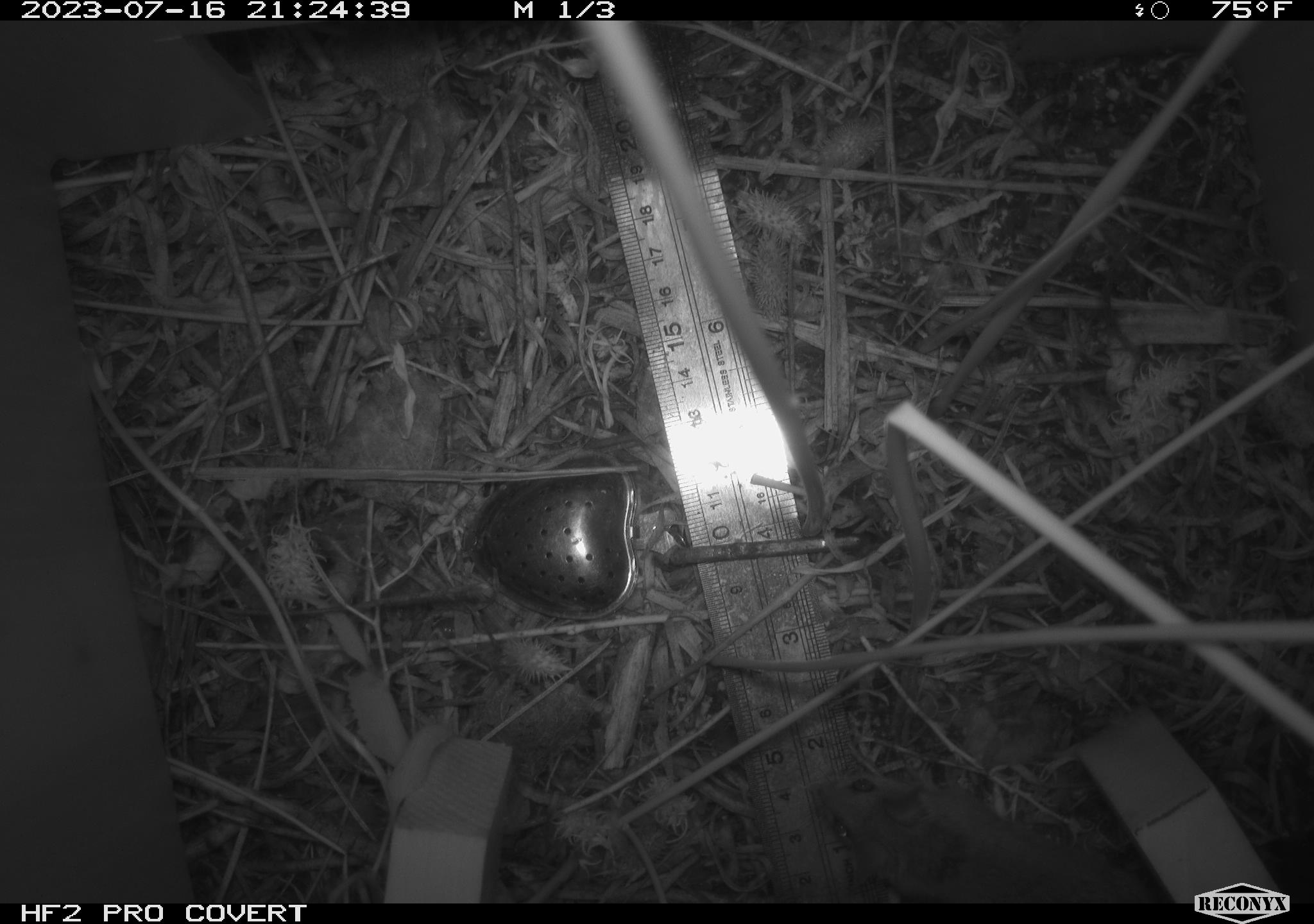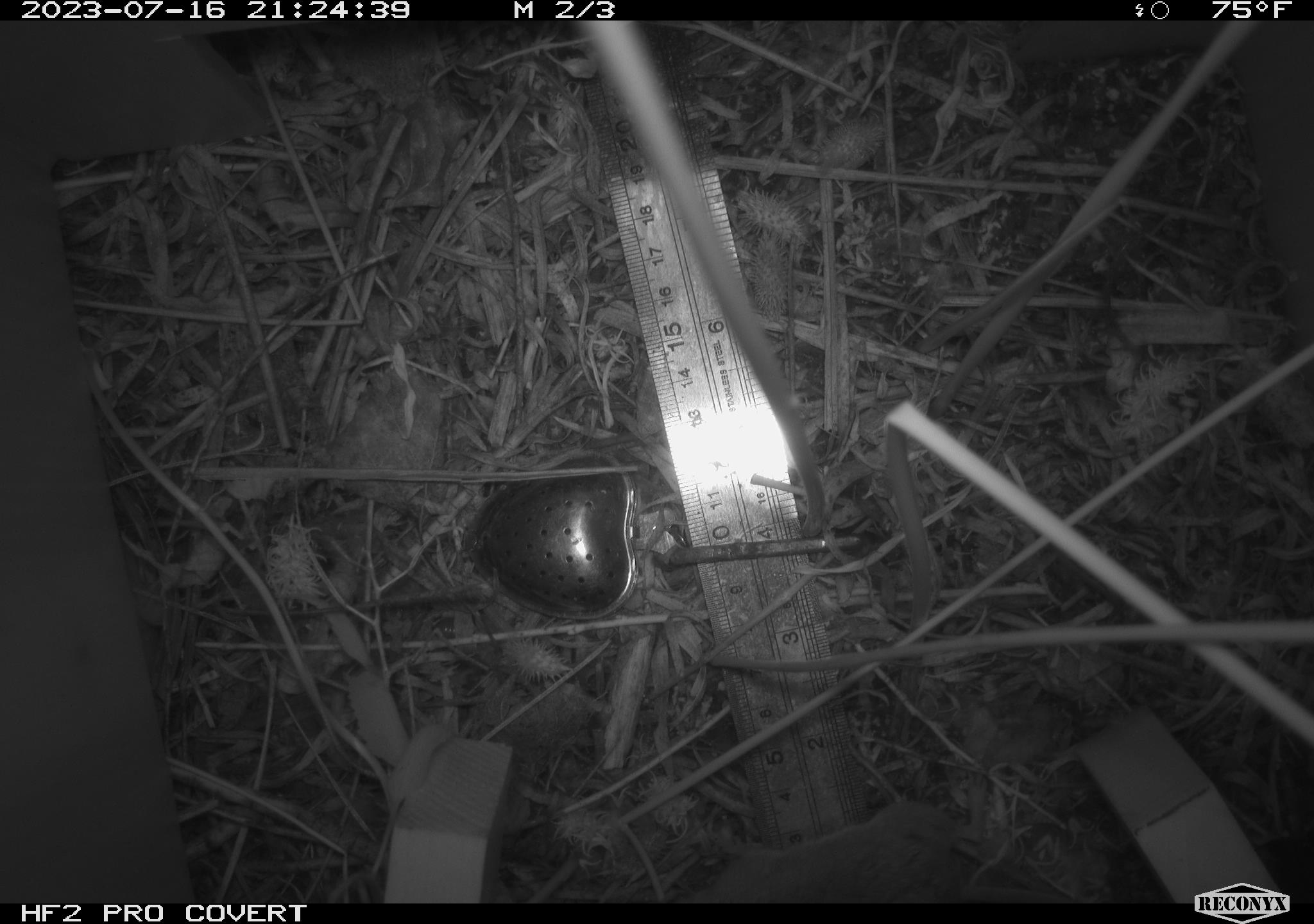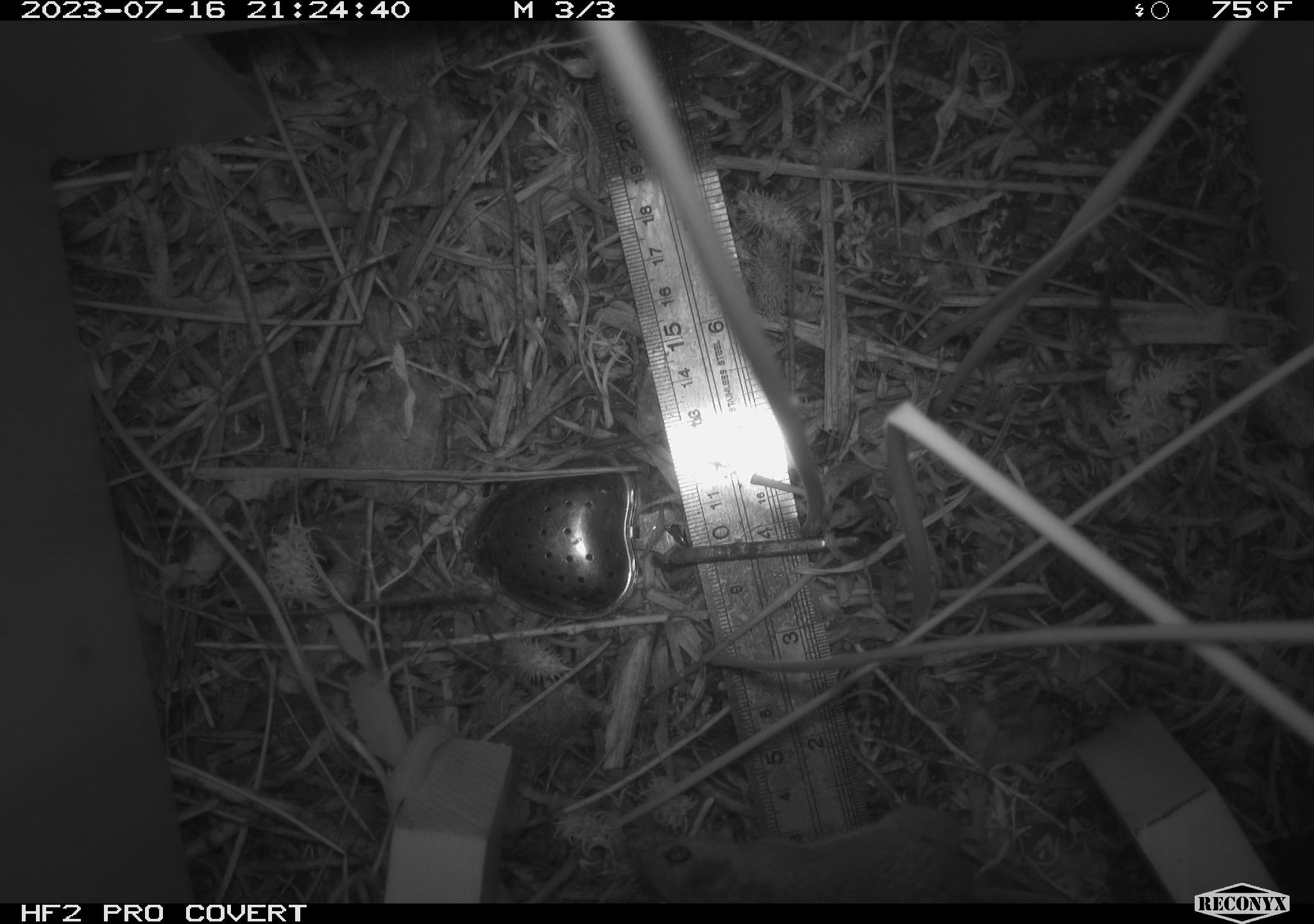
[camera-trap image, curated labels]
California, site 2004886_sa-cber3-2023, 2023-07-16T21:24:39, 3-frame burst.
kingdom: Animalia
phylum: Chordata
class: Mammalia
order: Rodentia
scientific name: Rodentia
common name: mouse species